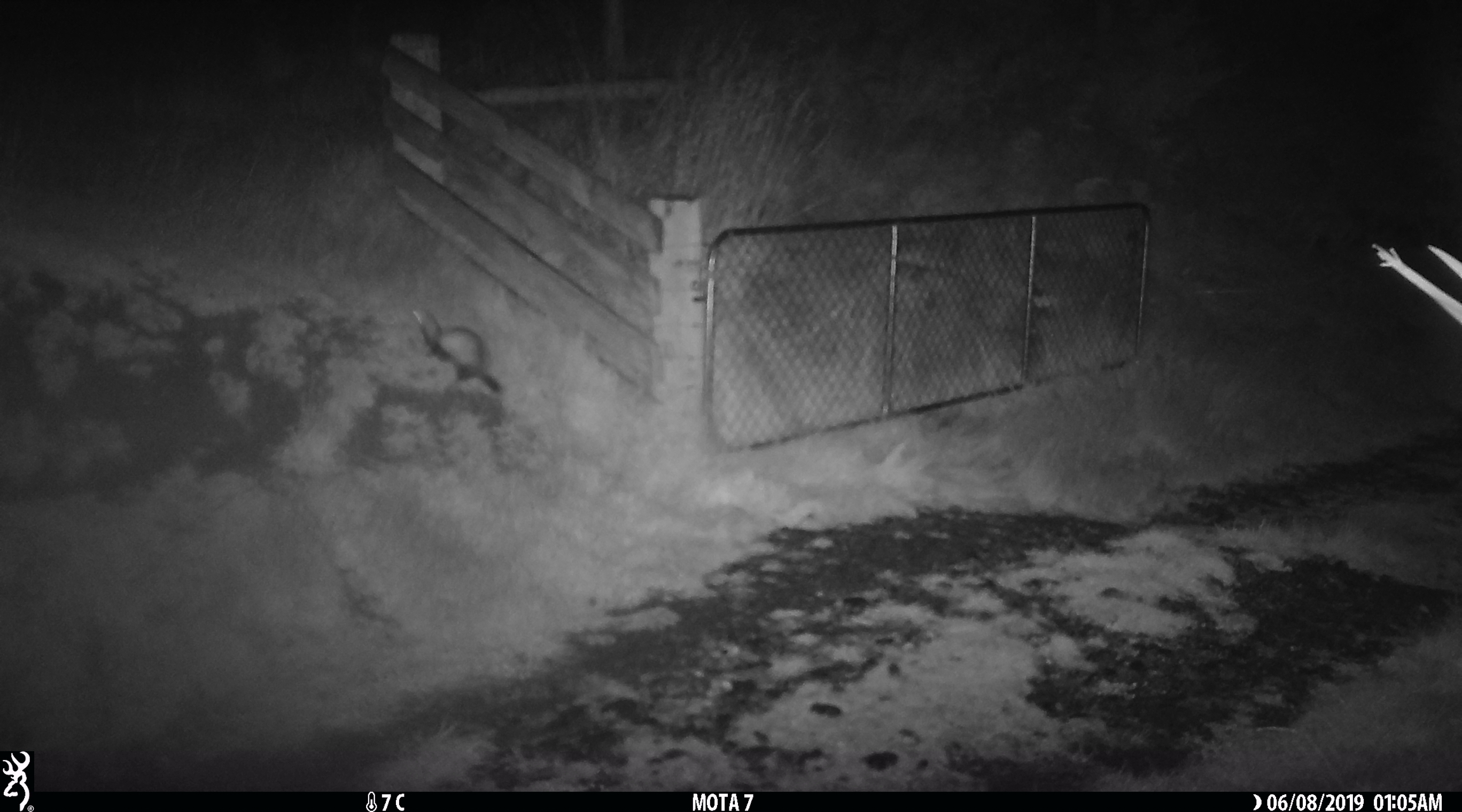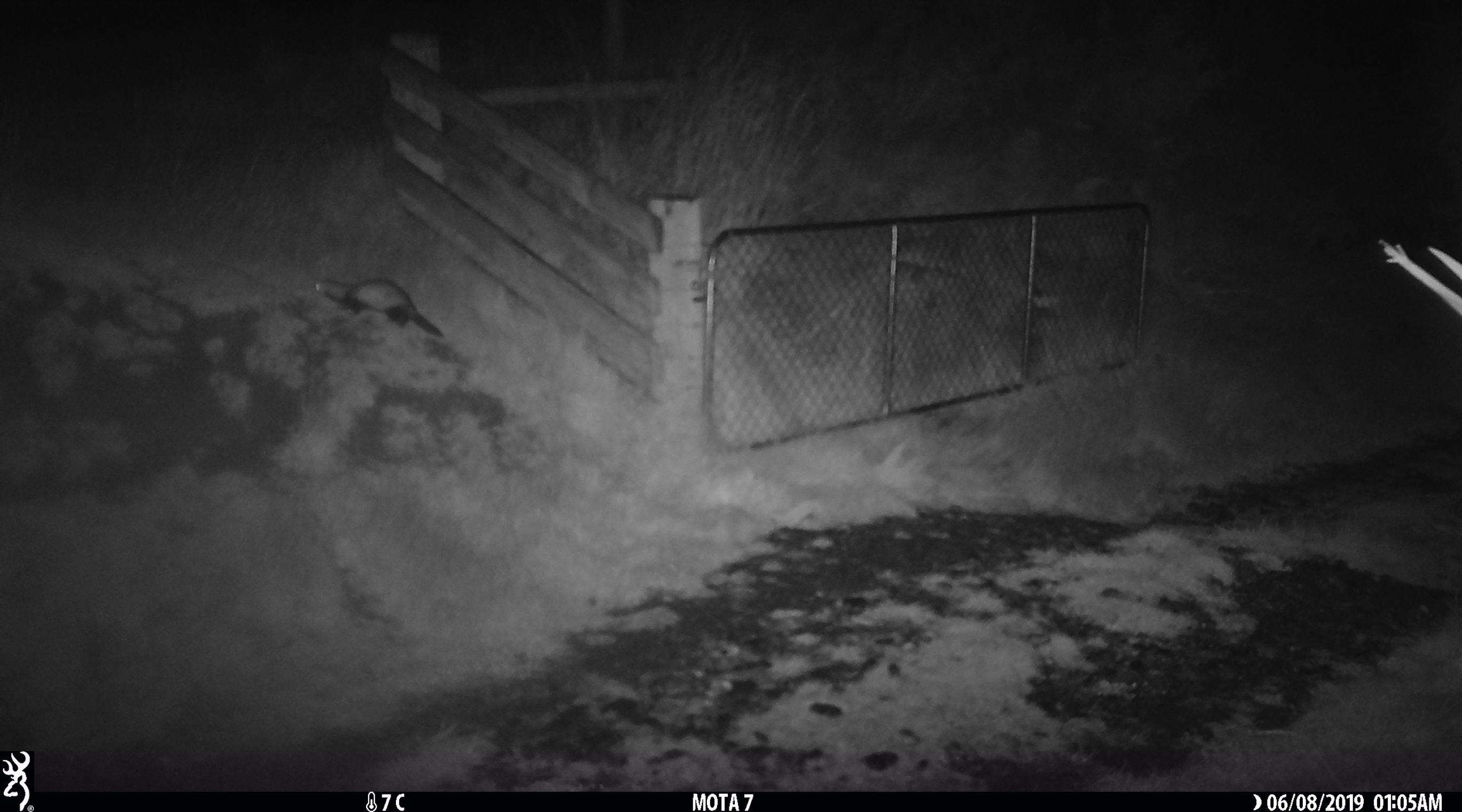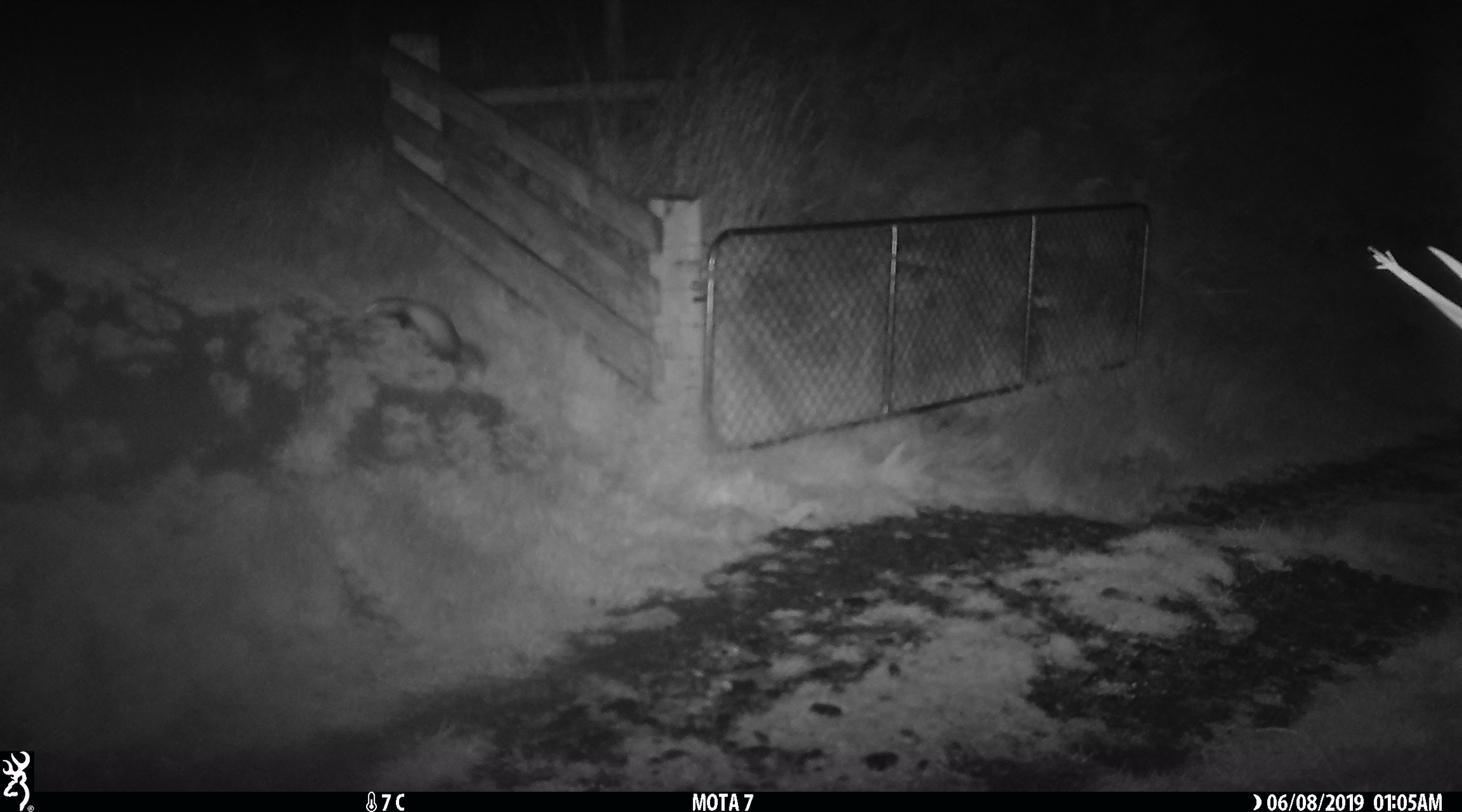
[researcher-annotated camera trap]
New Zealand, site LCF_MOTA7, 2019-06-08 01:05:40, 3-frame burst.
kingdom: Animalia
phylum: Chordata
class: Mammalia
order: Carnivora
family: Mustelidae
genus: Mustela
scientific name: Mustela furo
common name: ferret